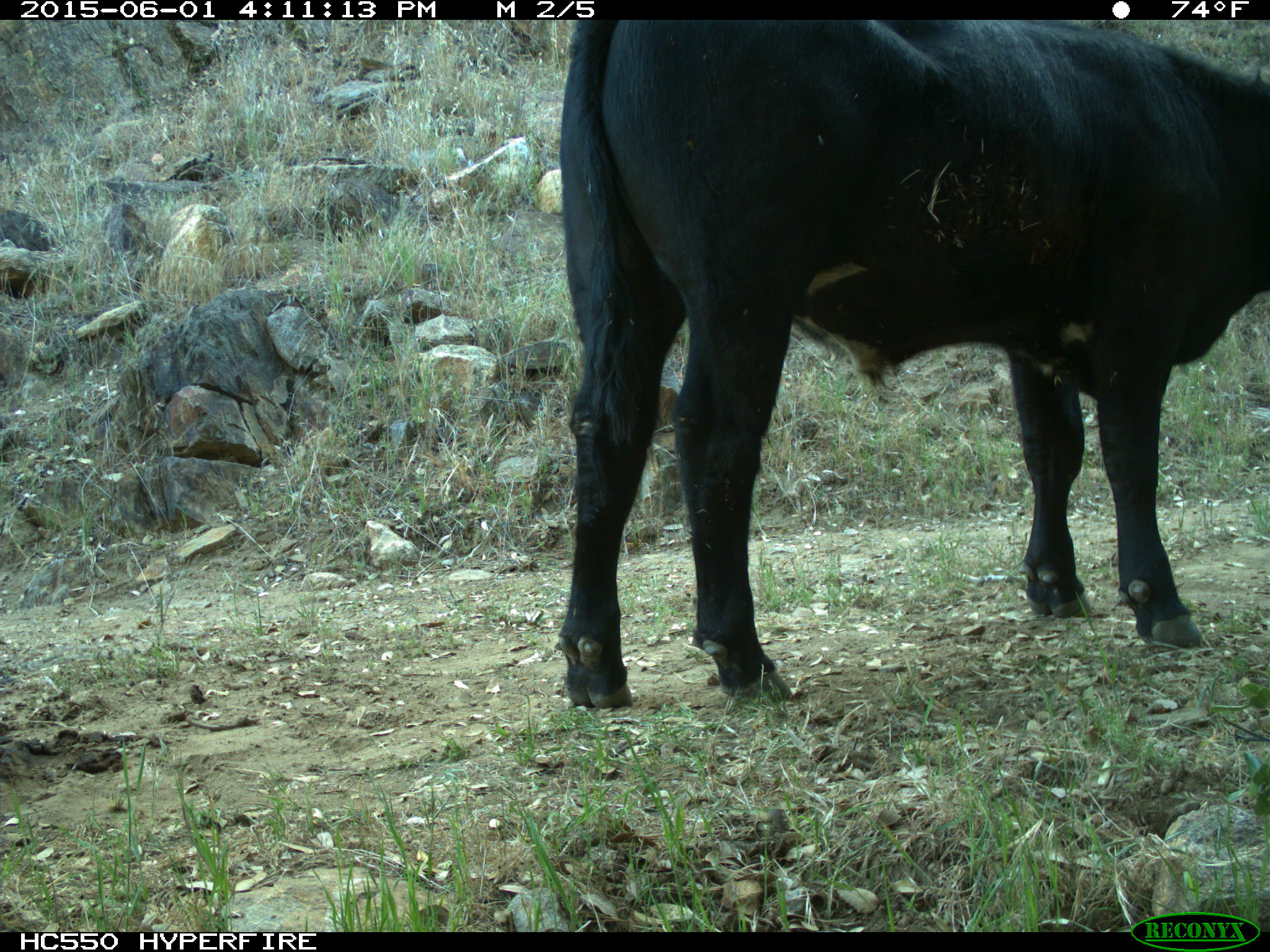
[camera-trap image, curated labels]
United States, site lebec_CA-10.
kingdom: Animalia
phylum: Chordata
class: Mammalia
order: Artiodactyla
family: Bovidae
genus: Bos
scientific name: Bos taurus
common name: domestic cow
Bos taurus (domestic cow).